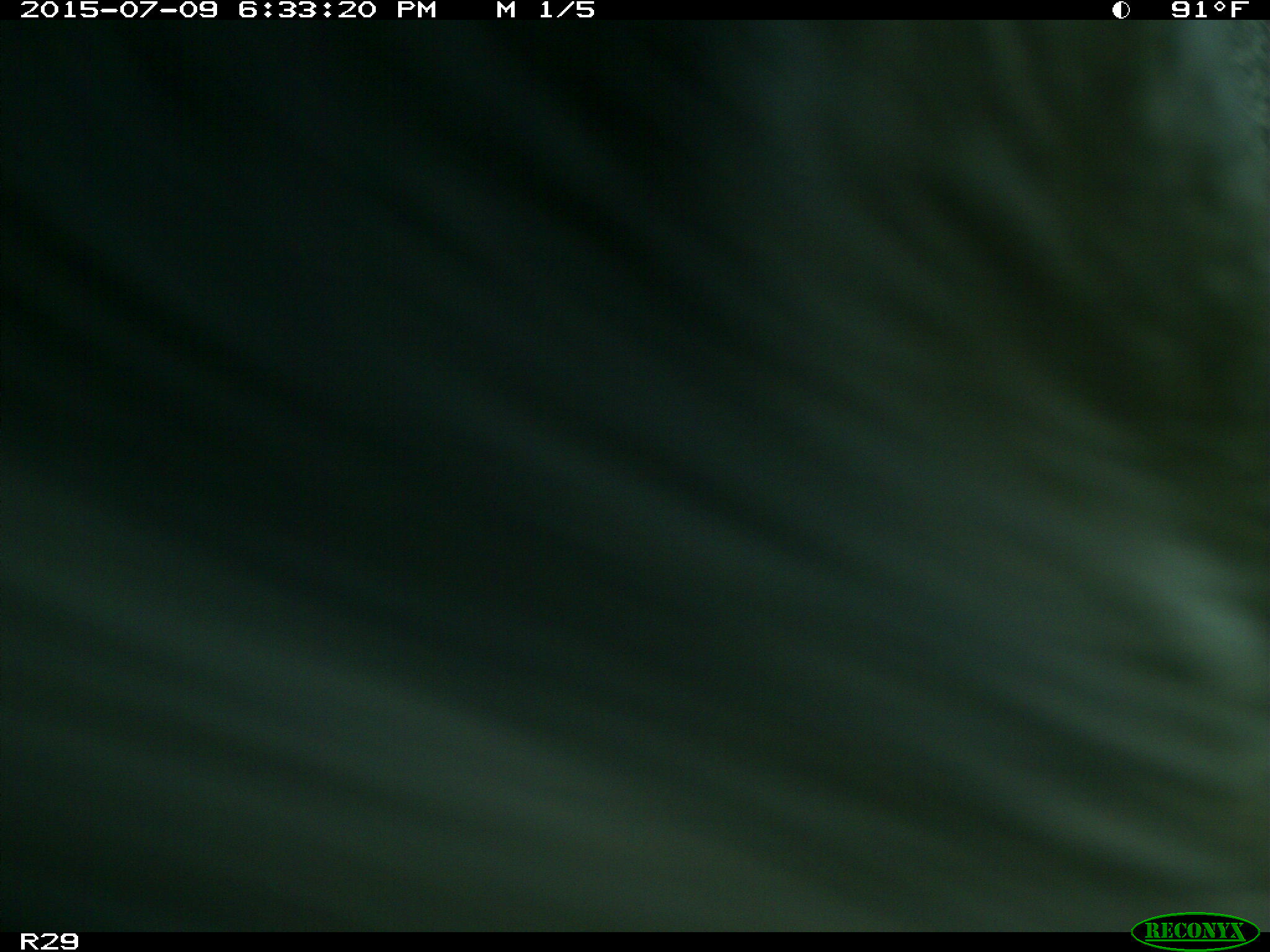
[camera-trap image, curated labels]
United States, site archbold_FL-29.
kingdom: Animalia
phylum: Chordata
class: Mammalia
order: Artiodactyla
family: Bovidae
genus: Bos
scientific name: Bos taurus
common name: domestic cow